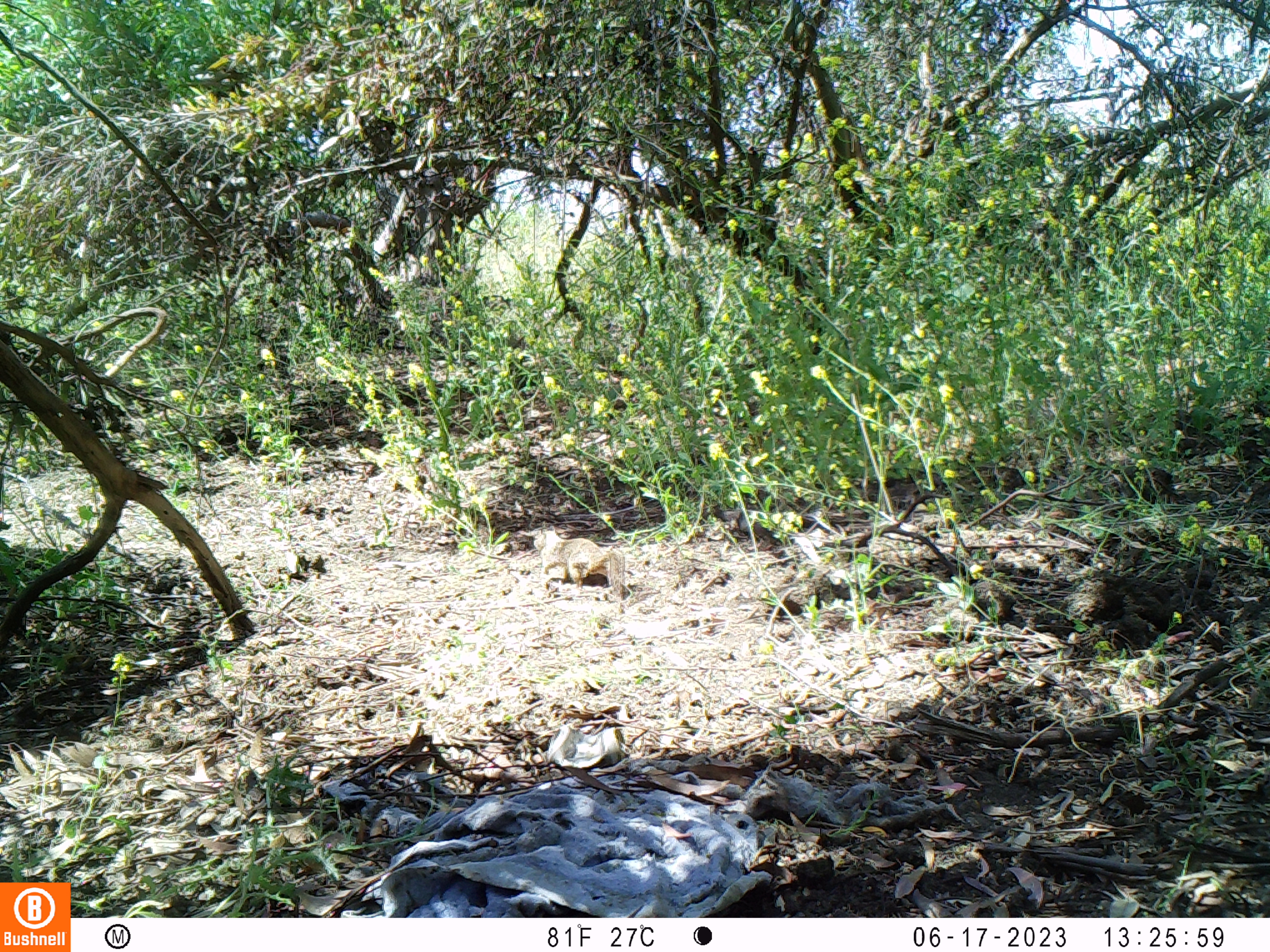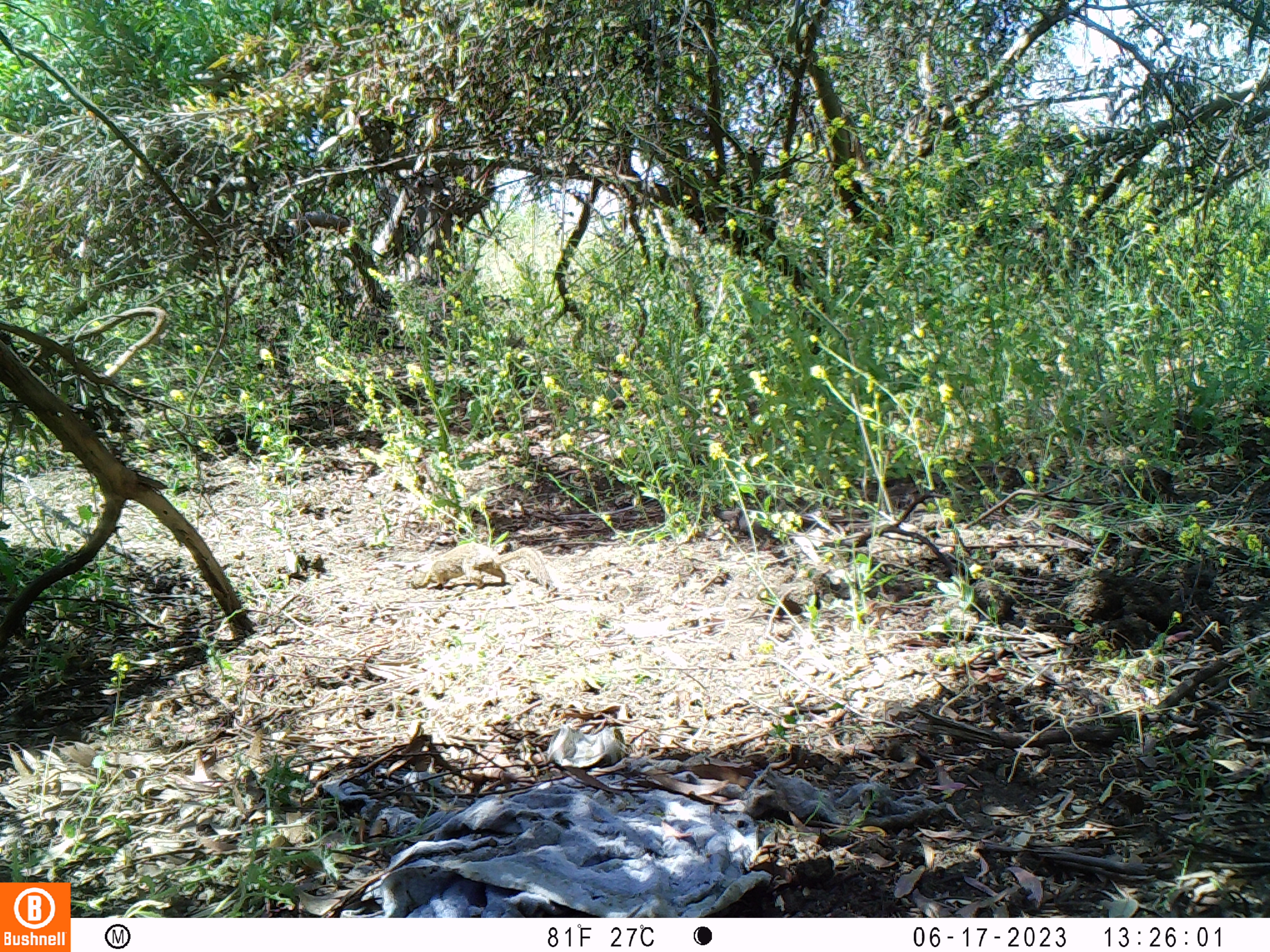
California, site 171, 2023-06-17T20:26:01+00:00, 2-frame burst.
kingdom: Animalia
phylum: Chordata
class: Mammalia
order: Rodentia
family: Sciuridae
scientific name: Sciuridae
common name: squirrel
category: unknown squirrel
Unknown squirrel (squirrel) (Sciuridae).